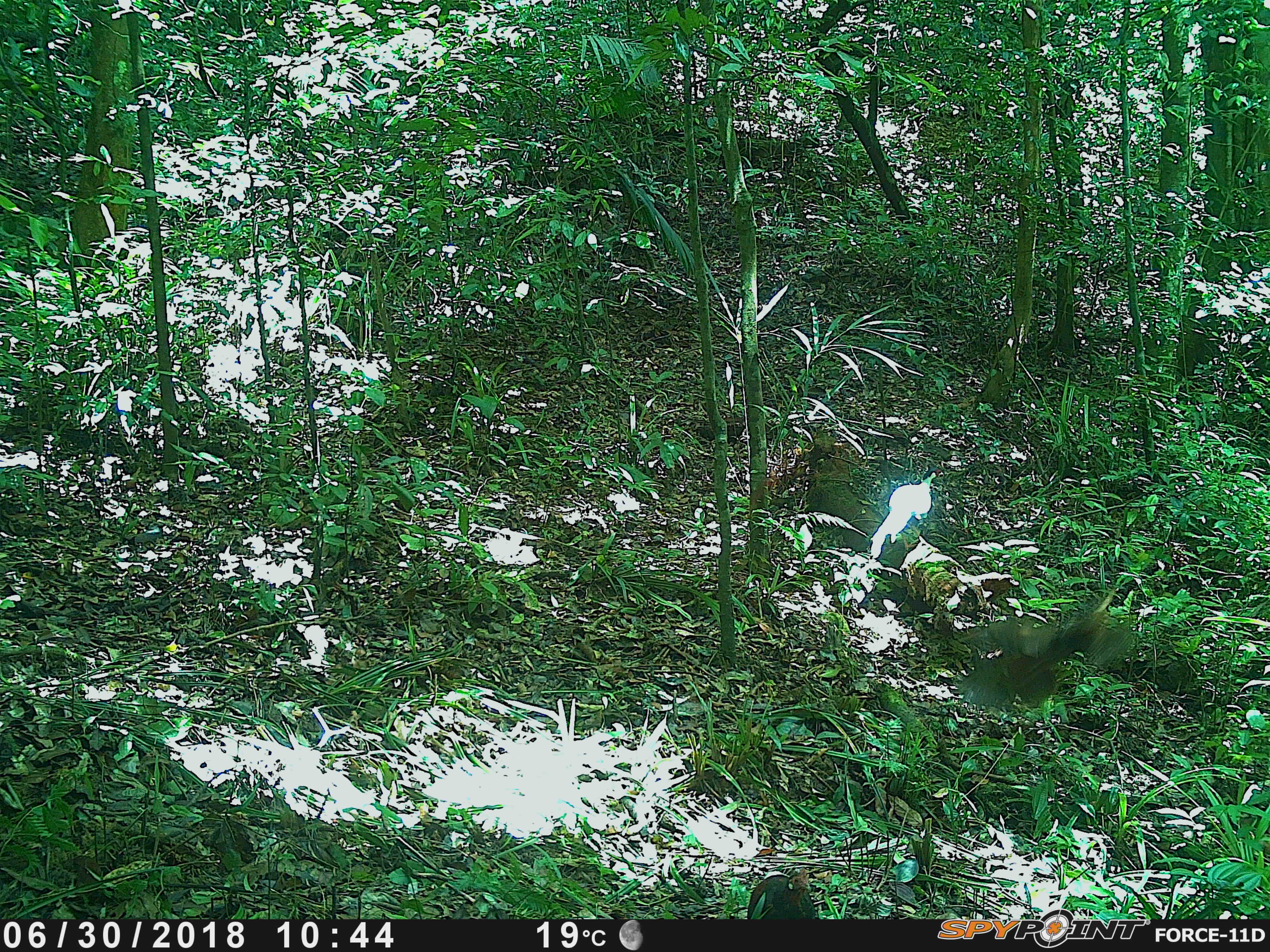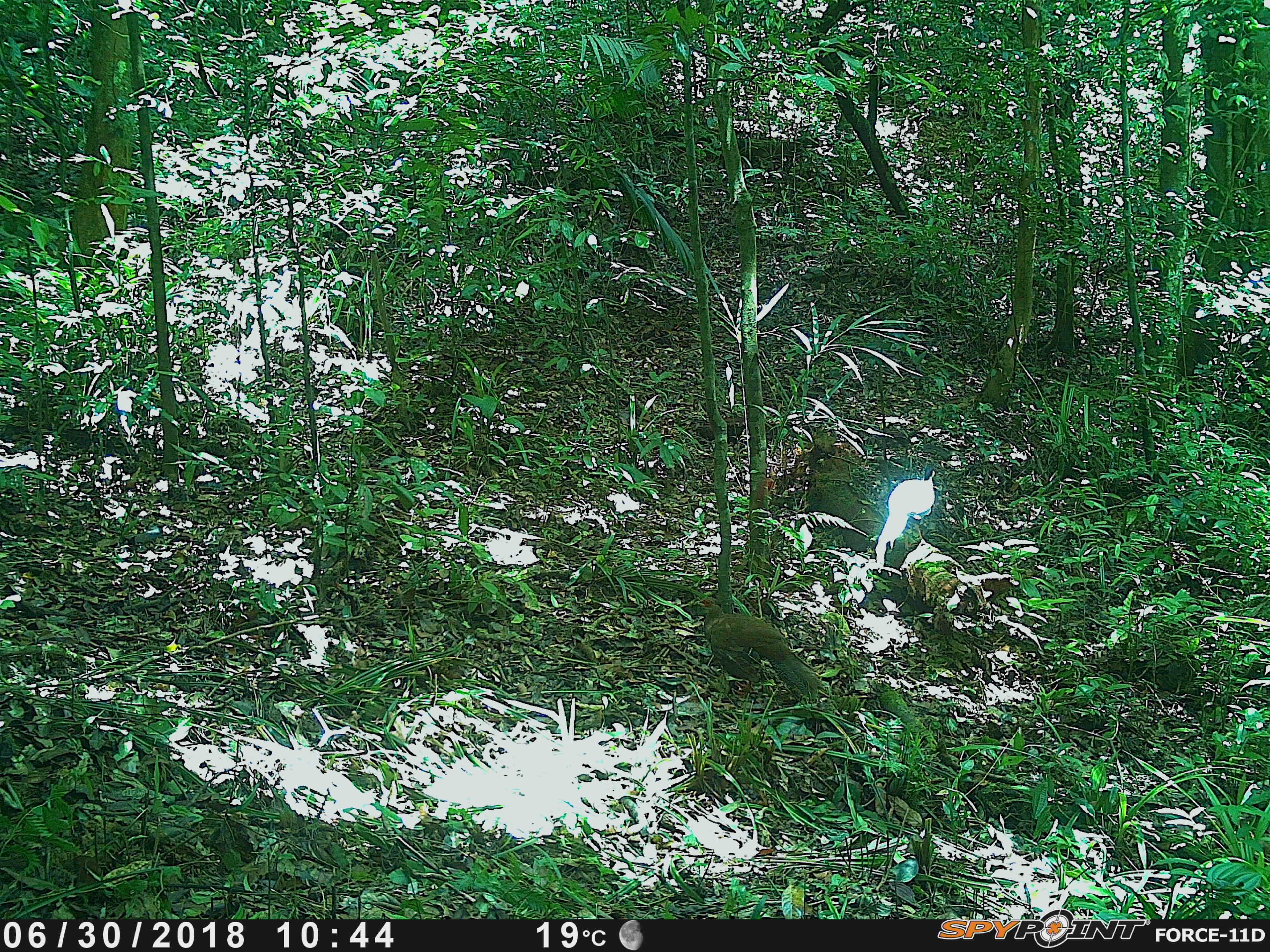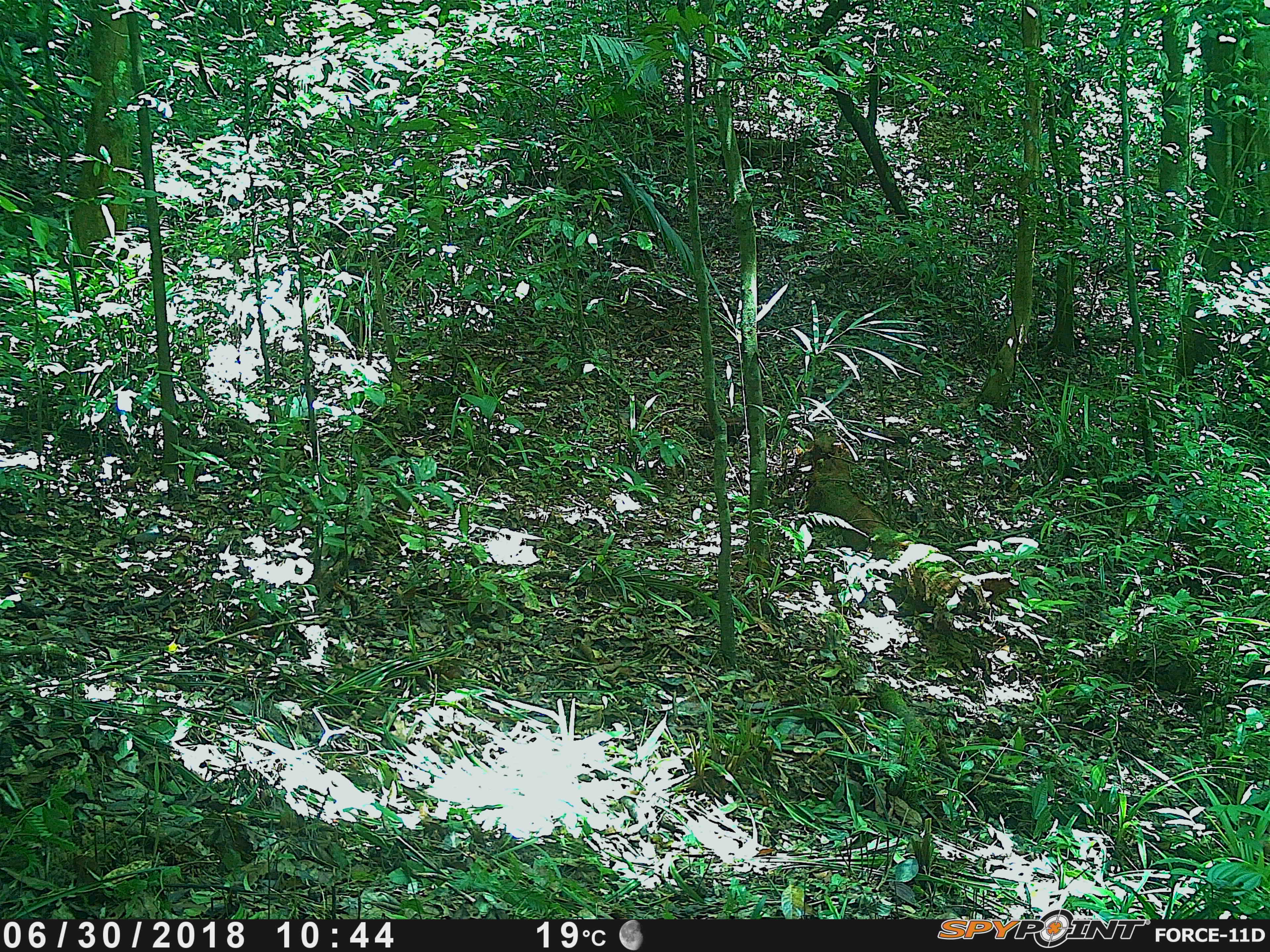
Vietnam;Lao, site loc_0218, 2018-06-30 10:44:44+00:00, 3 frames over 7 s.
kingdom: Animalia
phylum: Chordata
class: Aves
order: Galliformes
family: Phasianidae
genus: Lophura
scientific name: Lophura nycthemera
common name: silver pheasant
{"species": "silver pheasant (Lophura nycthemera)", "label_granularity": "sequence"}